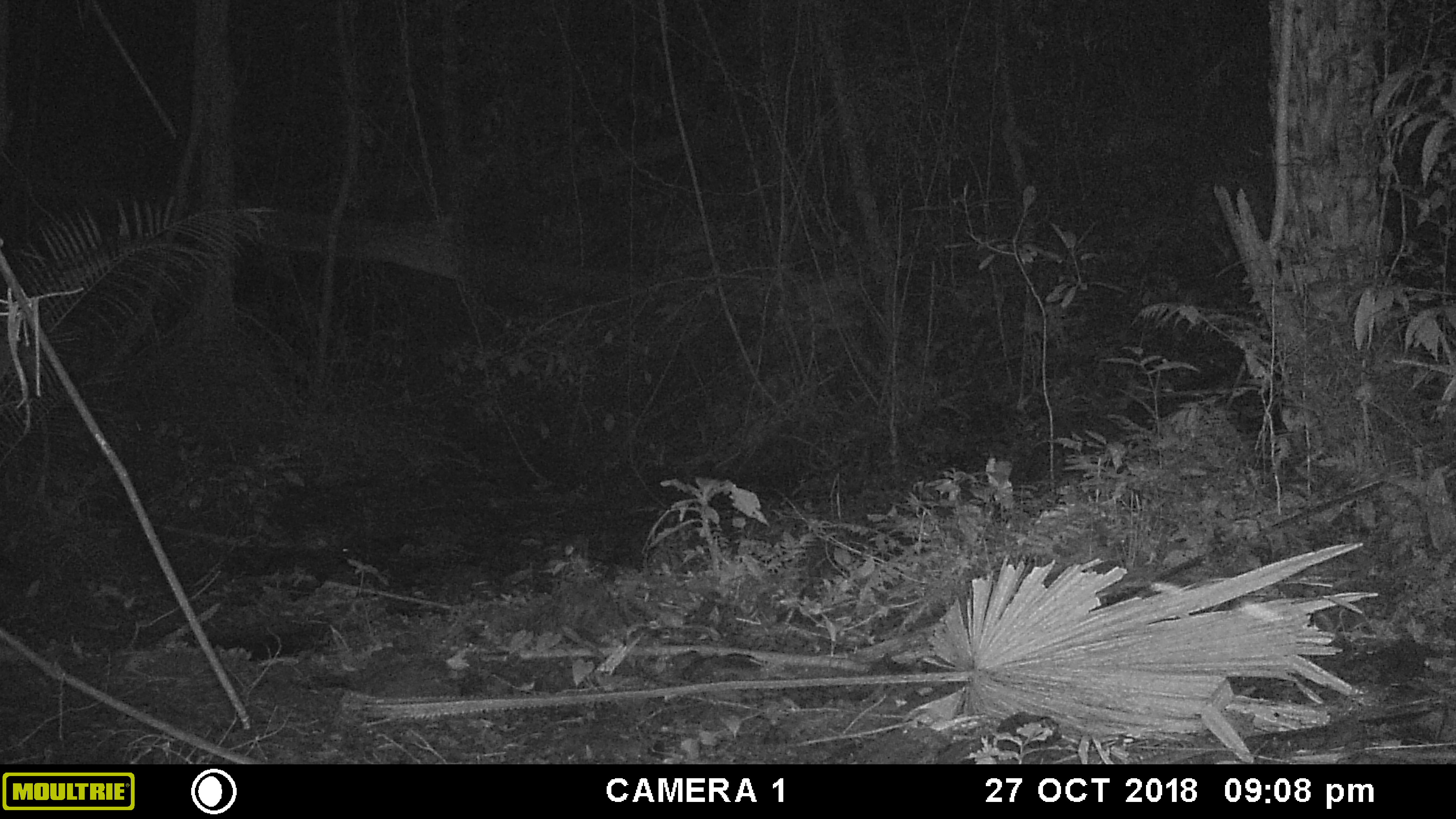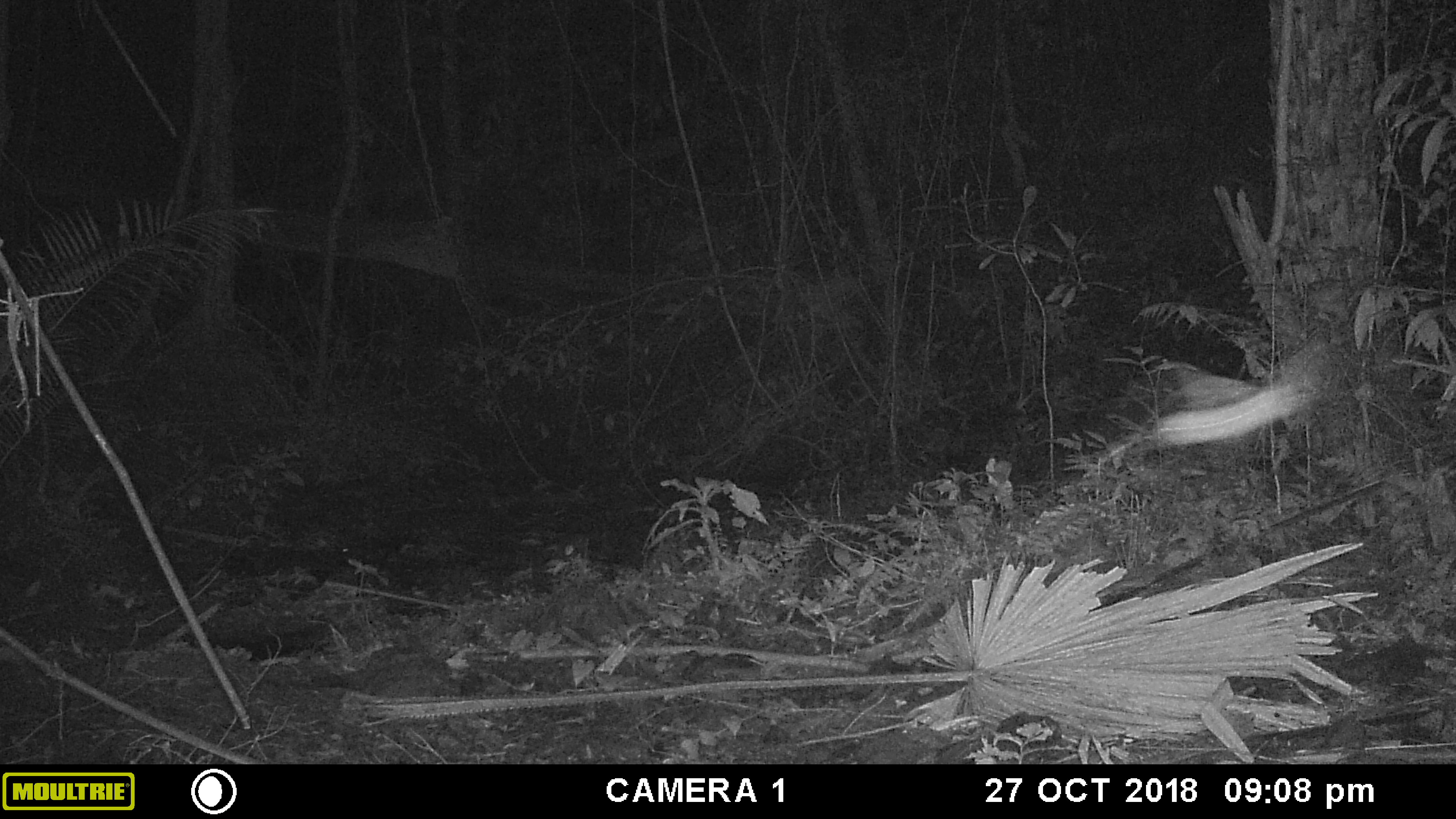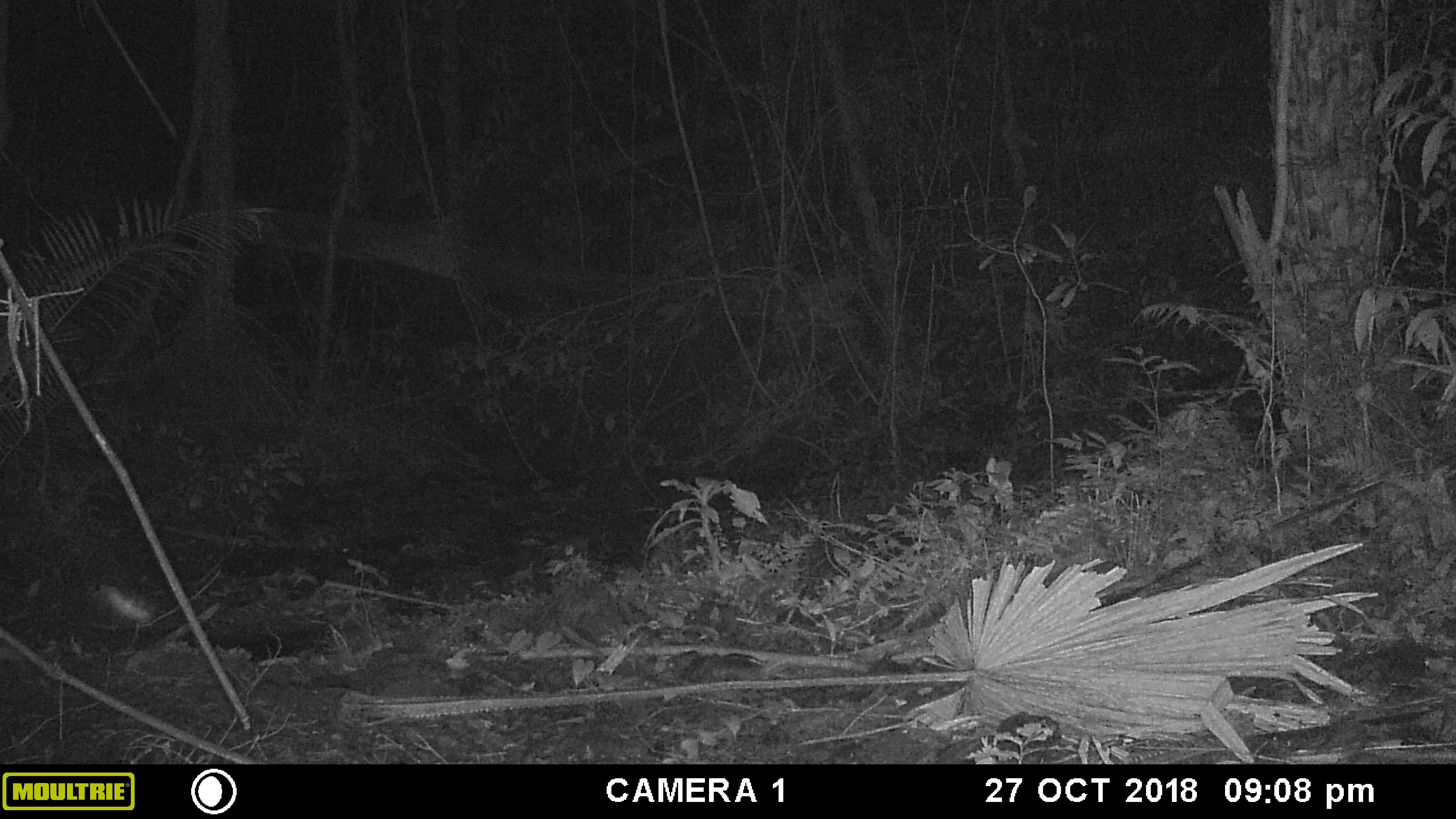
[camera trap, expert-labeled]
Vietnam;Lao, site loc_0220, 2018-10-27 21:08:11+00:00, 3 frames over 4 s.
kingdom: Animalia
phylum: Arthropoda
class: Insecta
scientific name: Insecta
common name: insect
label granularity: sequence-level